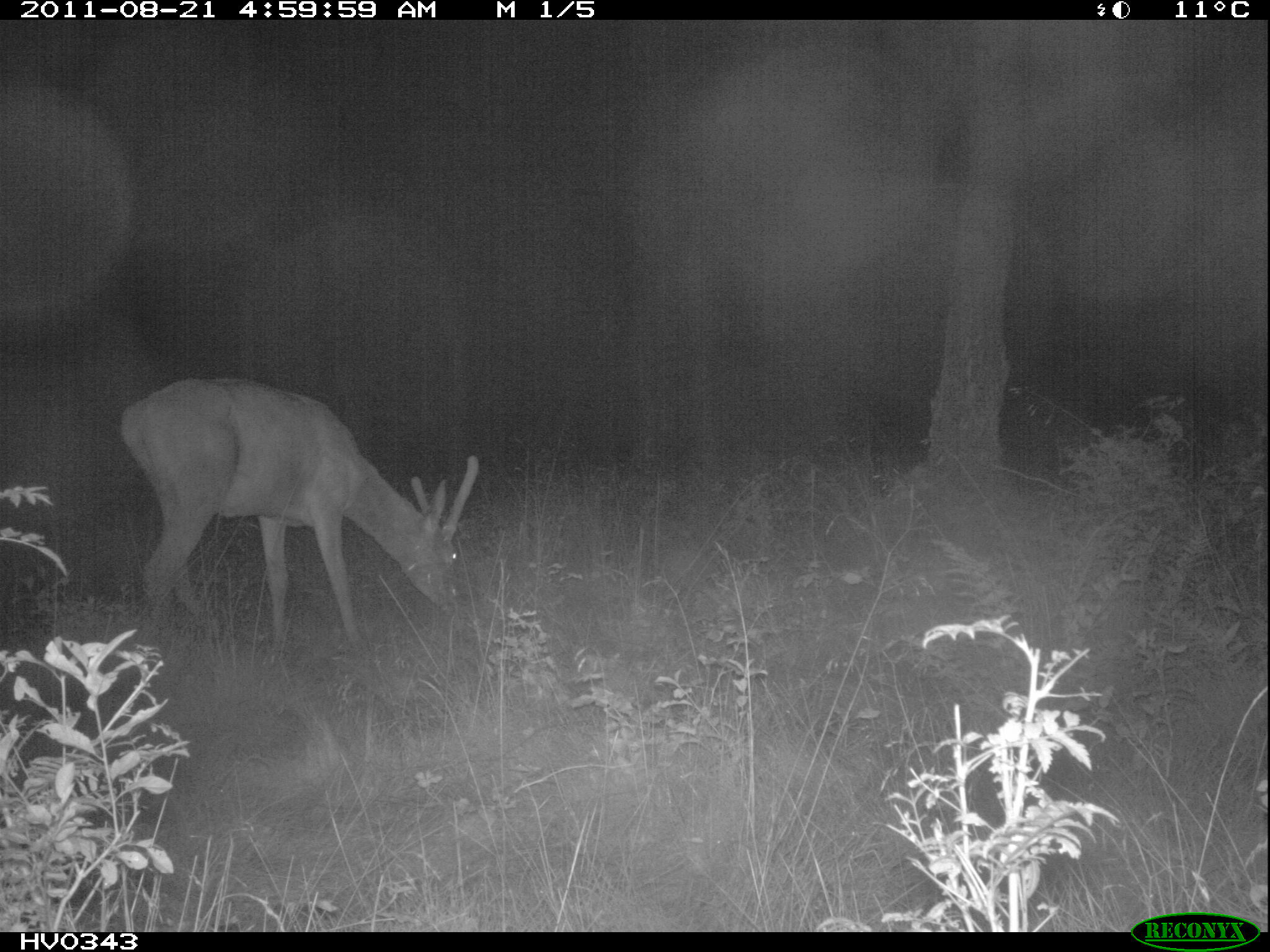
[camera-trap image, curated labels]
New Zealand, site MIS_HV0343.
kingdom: Animalia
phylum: Chordata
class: Mammalia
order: Artiodactyla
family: Cervidae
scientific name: Cervidae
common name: deer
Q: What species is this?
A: Deer (Cervidae).